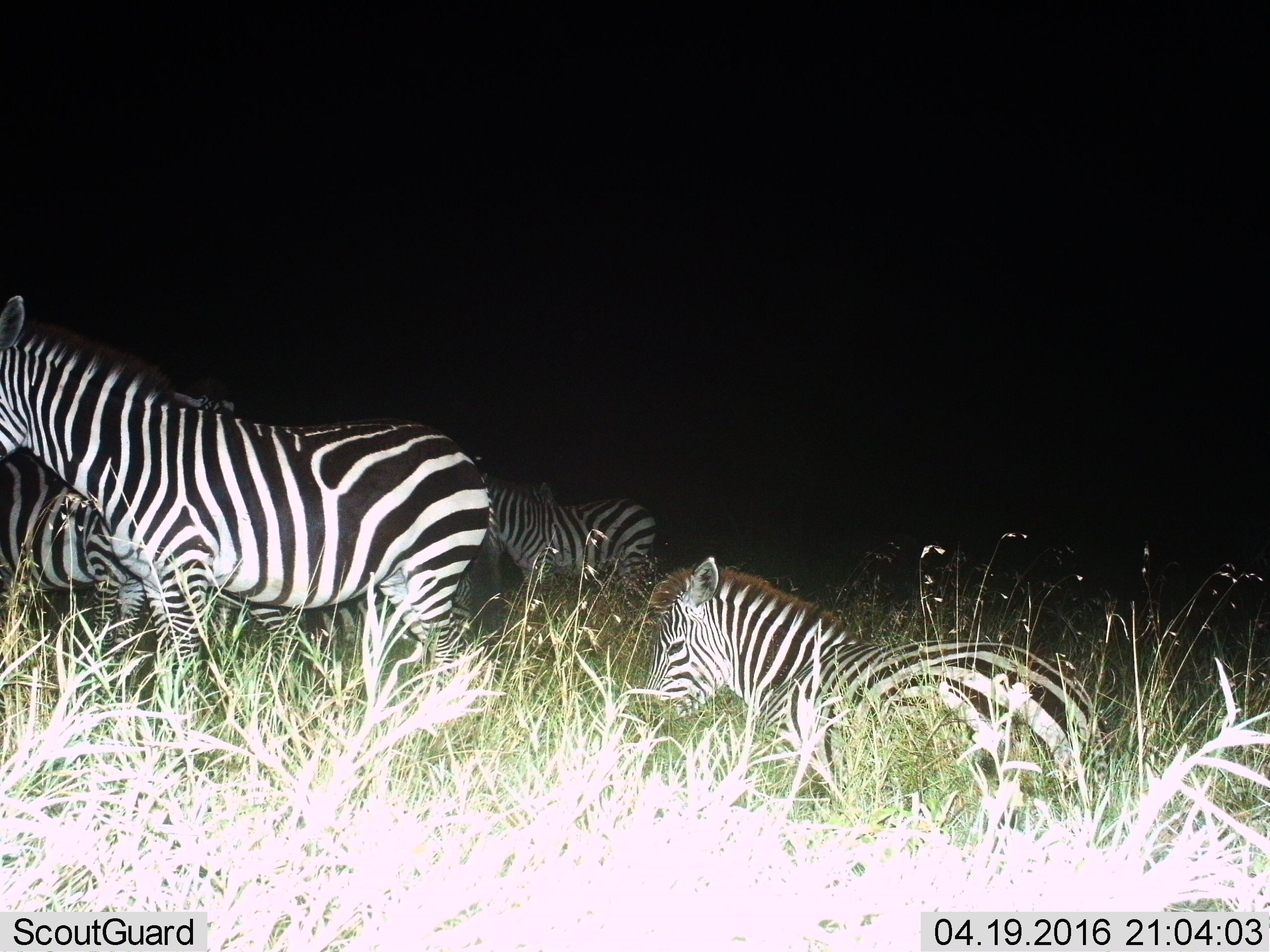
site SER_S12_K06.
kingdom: Animalia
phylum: Chordata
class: Mammalia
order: Perissodactyla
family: Equidae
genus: Equus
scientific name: Equus quagga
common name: plains zebra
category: zebraplains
Zebraplains (plains zebra) (Equus quagga), count 4. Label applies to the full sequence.